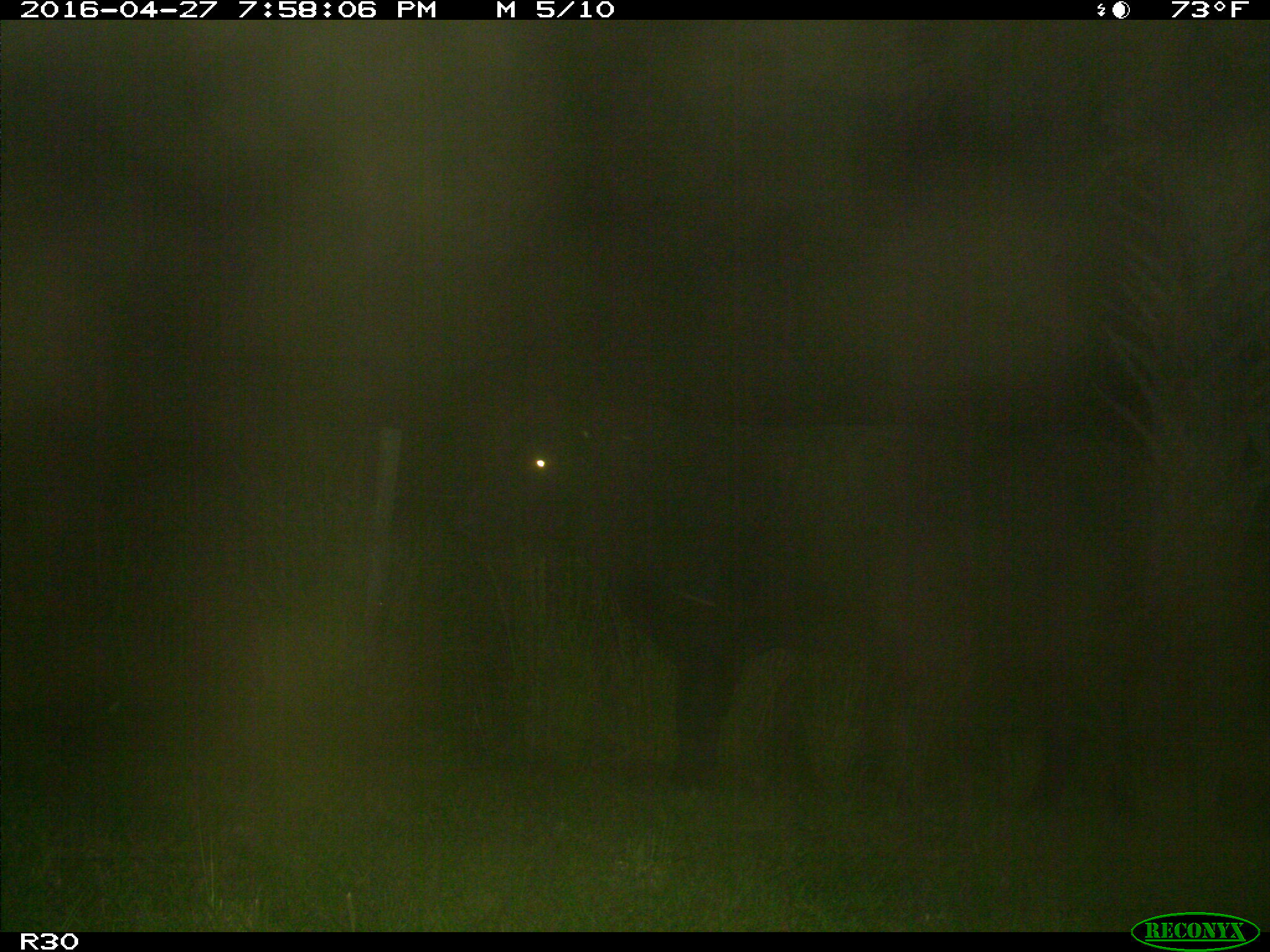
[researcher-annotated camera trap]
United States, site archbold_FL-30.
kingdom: Animalia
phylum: Chordata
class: Mammalia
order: Artiodactyla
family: Bovidae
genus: Bos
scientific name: Bos taurus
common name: domestic cow